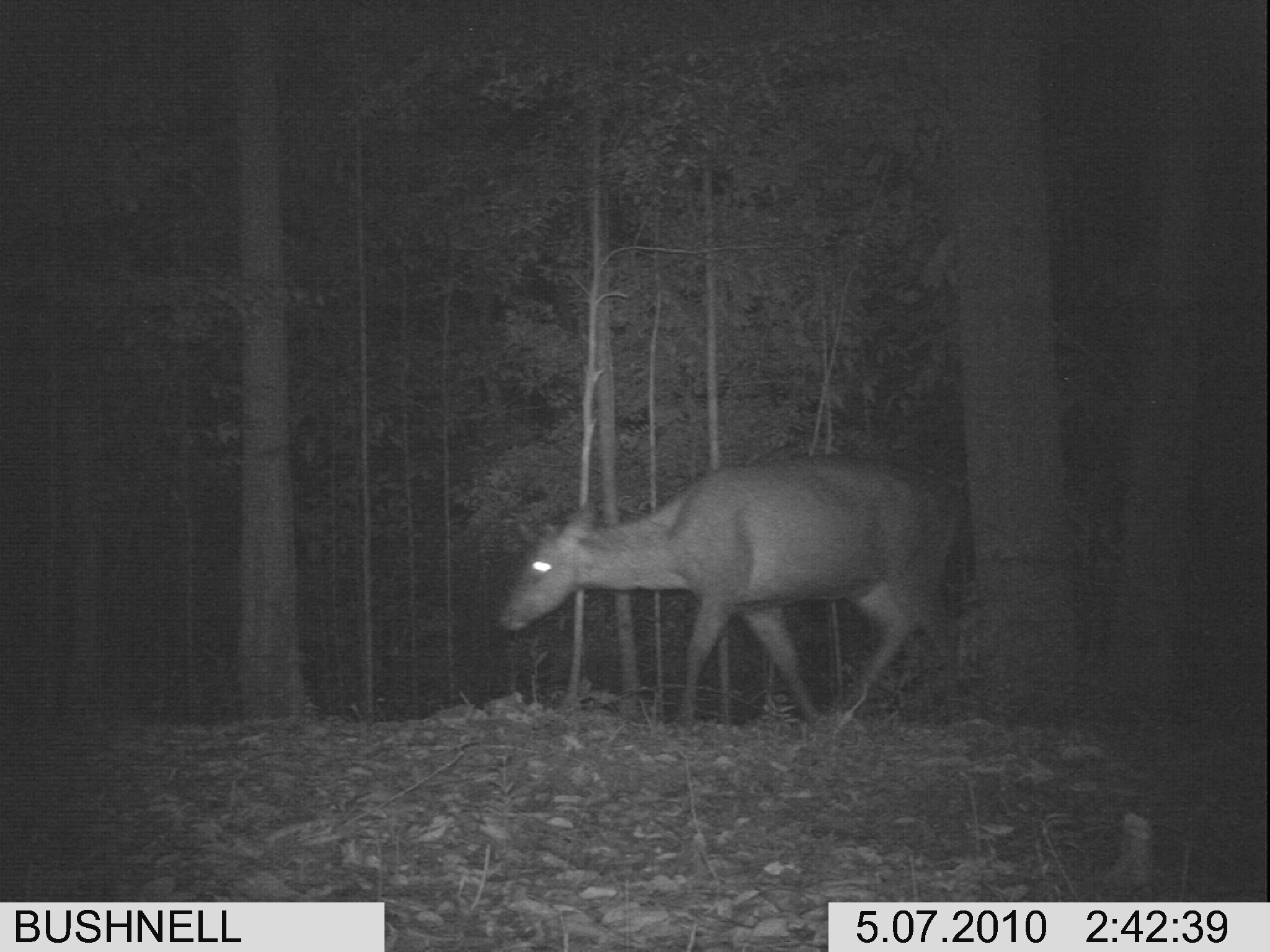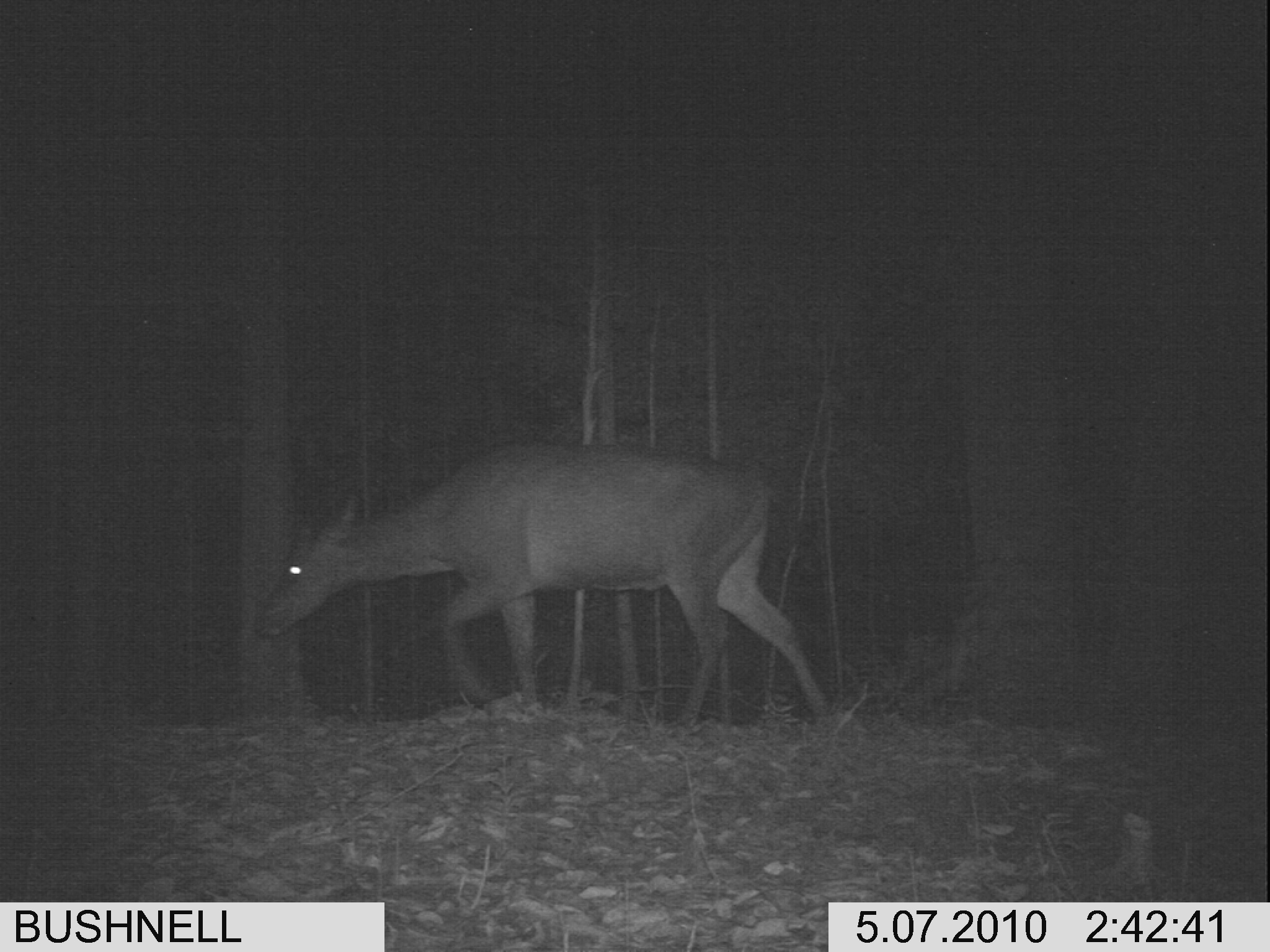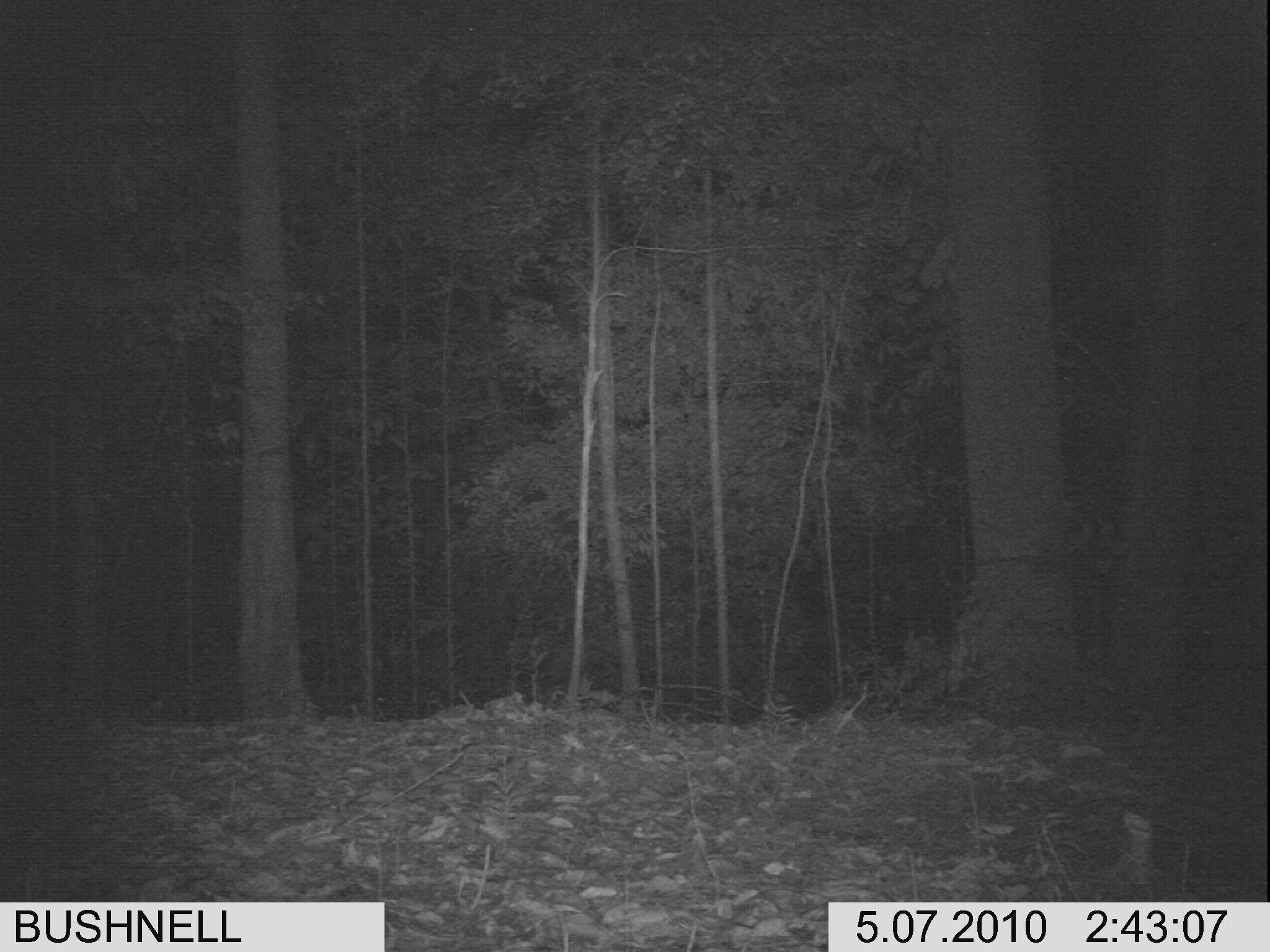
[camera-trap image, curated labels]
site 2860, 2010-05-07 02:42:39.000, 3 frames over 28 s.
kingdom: Animalia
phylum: Chordata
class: Mammalia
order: Artiodactyla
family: Cervidae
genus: Rusa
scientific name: Rusa unicolor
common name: sambar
Rusa unicolor (sambar), count 1.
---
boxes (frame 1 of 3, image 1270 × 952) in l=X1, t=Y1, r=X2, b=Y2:
rusa unicolor: l=495, t=452, r=961, b=731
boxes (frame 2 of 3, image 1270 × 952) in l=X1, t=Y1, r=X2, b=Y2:
rusa unicolor: l=252, t=434, r=829, b=726